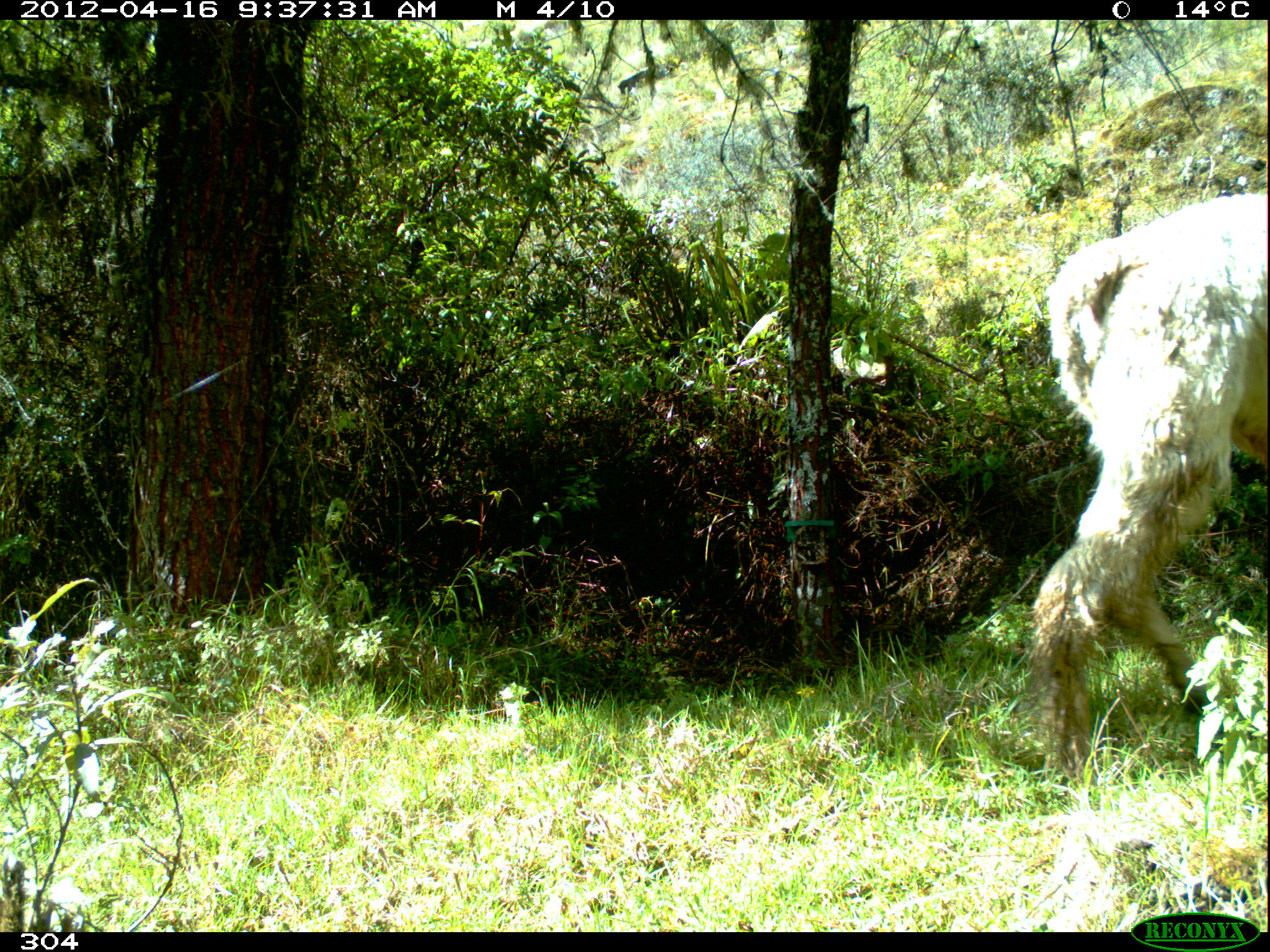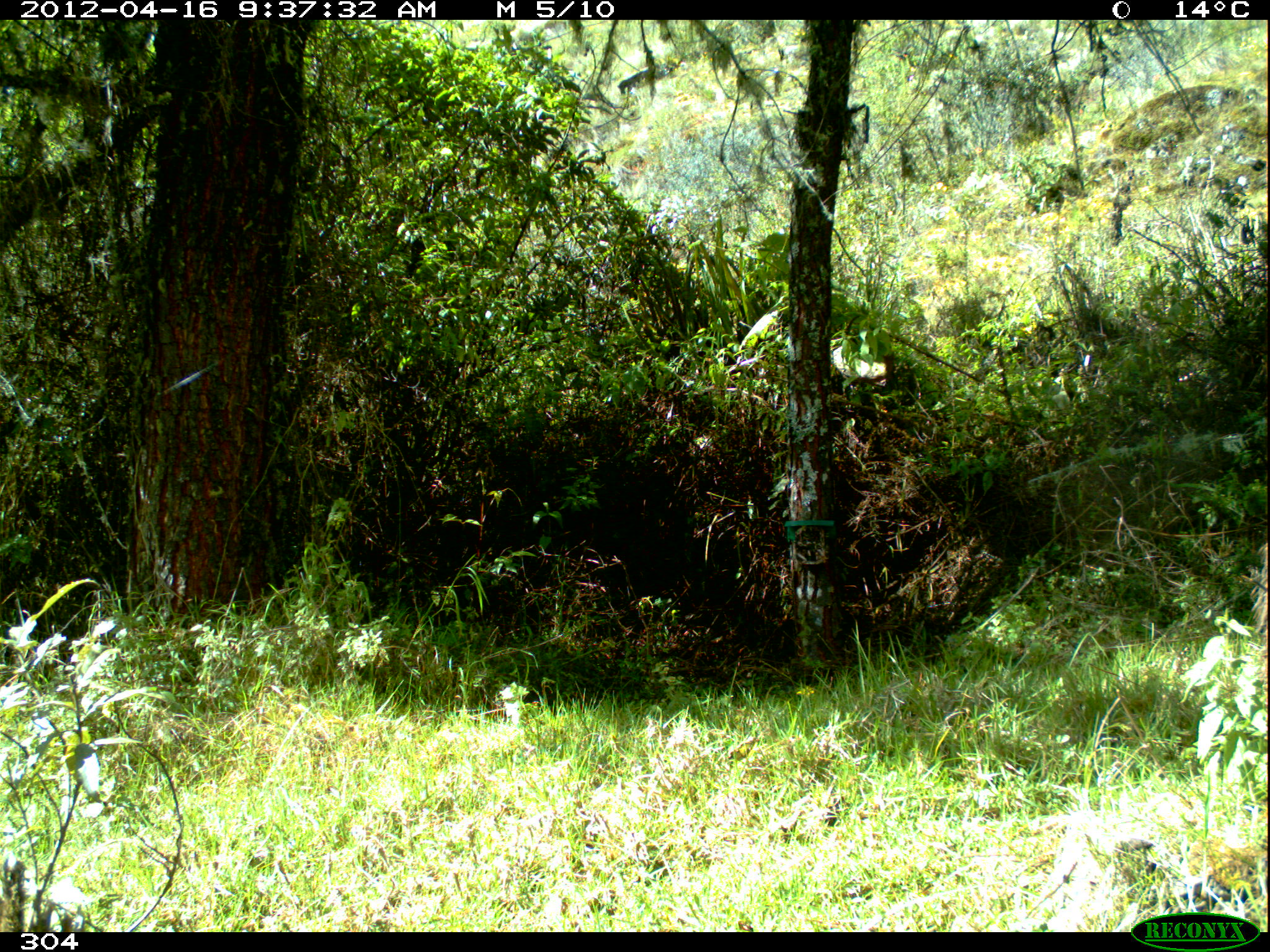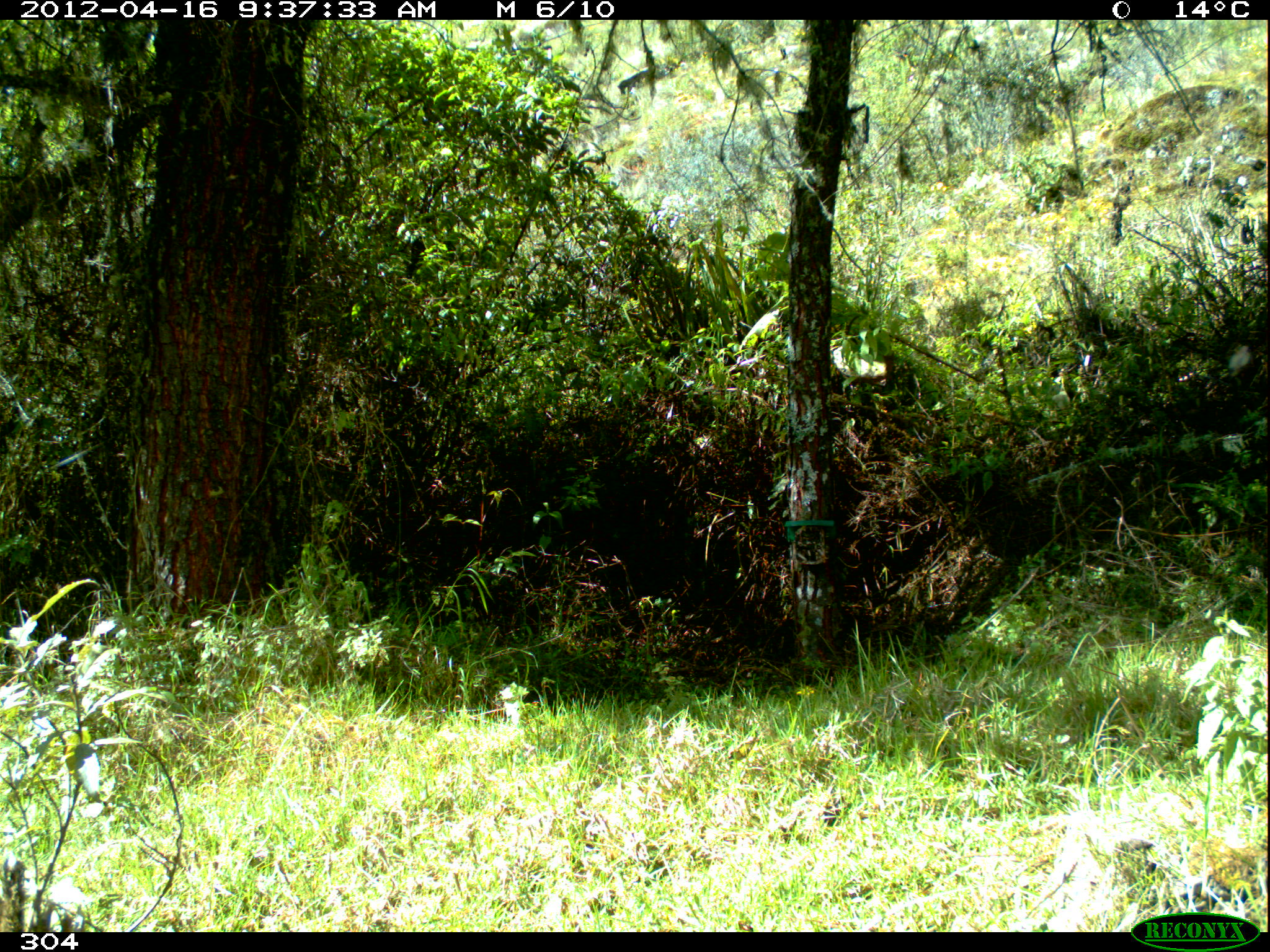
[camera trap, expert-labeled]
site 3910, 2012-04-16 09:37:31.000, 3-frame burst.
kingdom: Animalia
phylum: Chordata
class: Mammalia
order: Artiodactyla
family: Camelidae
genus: Vicugna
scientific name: Vicugna pacos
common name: alpaca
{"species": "Vicugna pacos (alpaca)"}